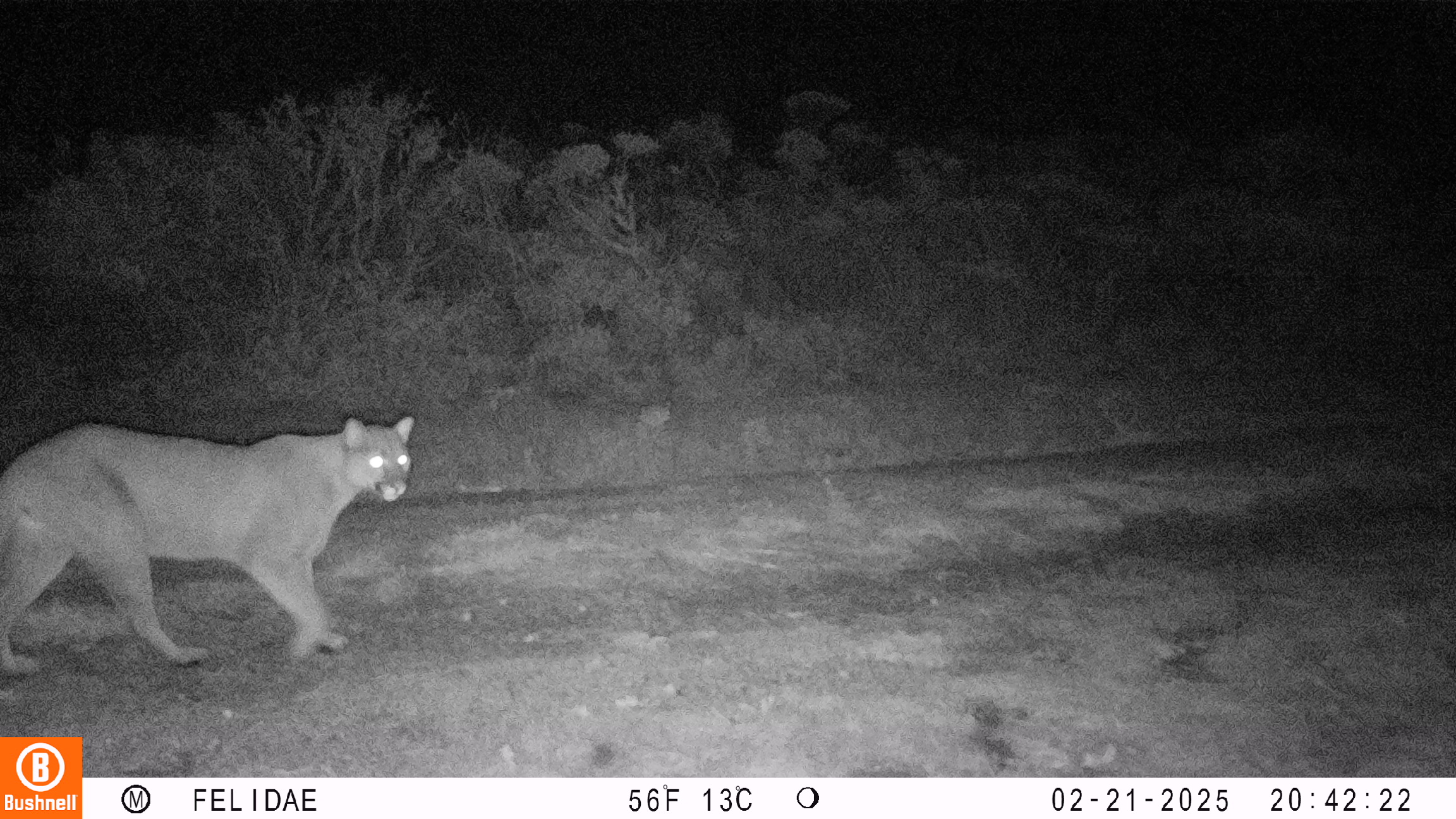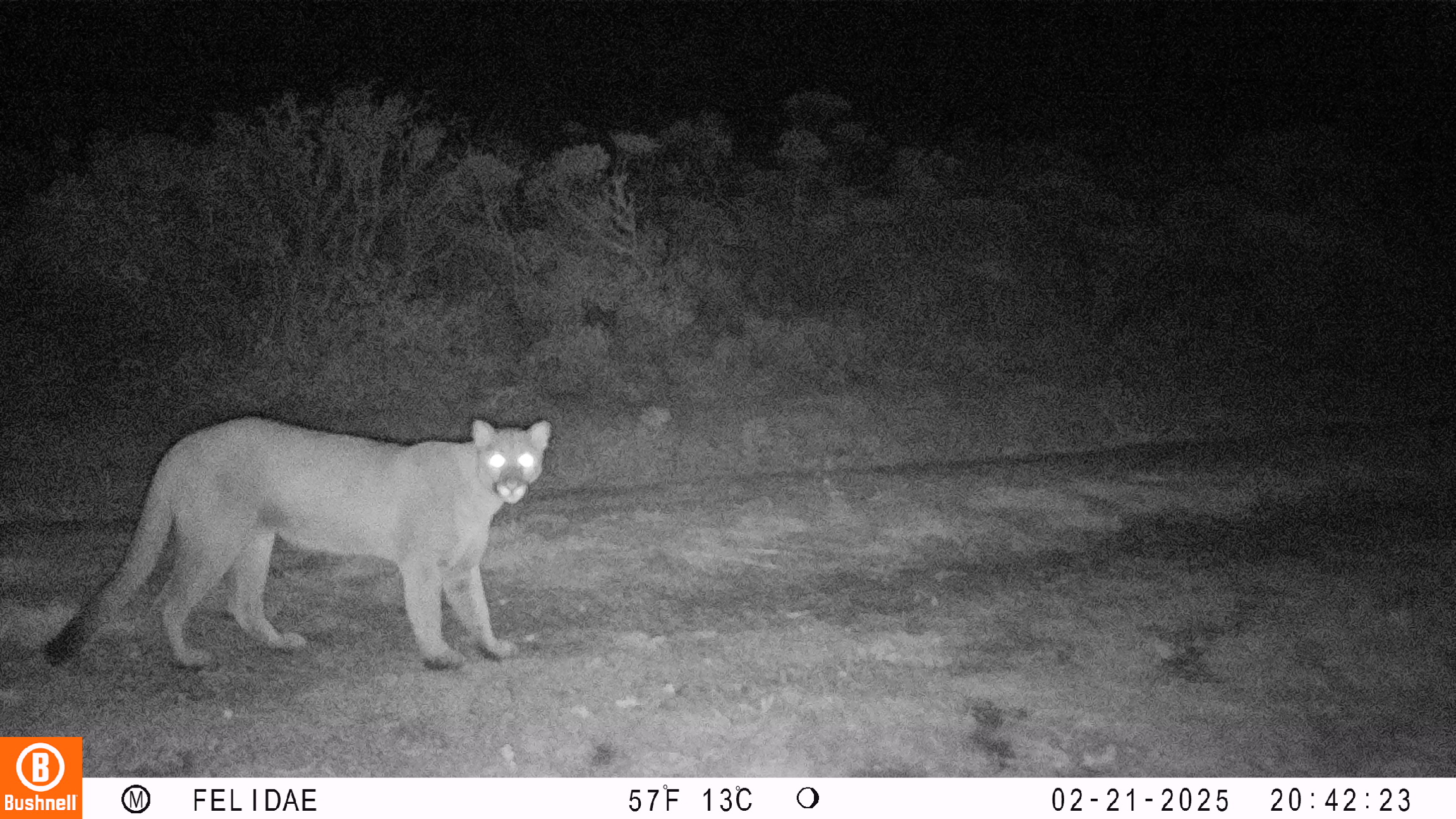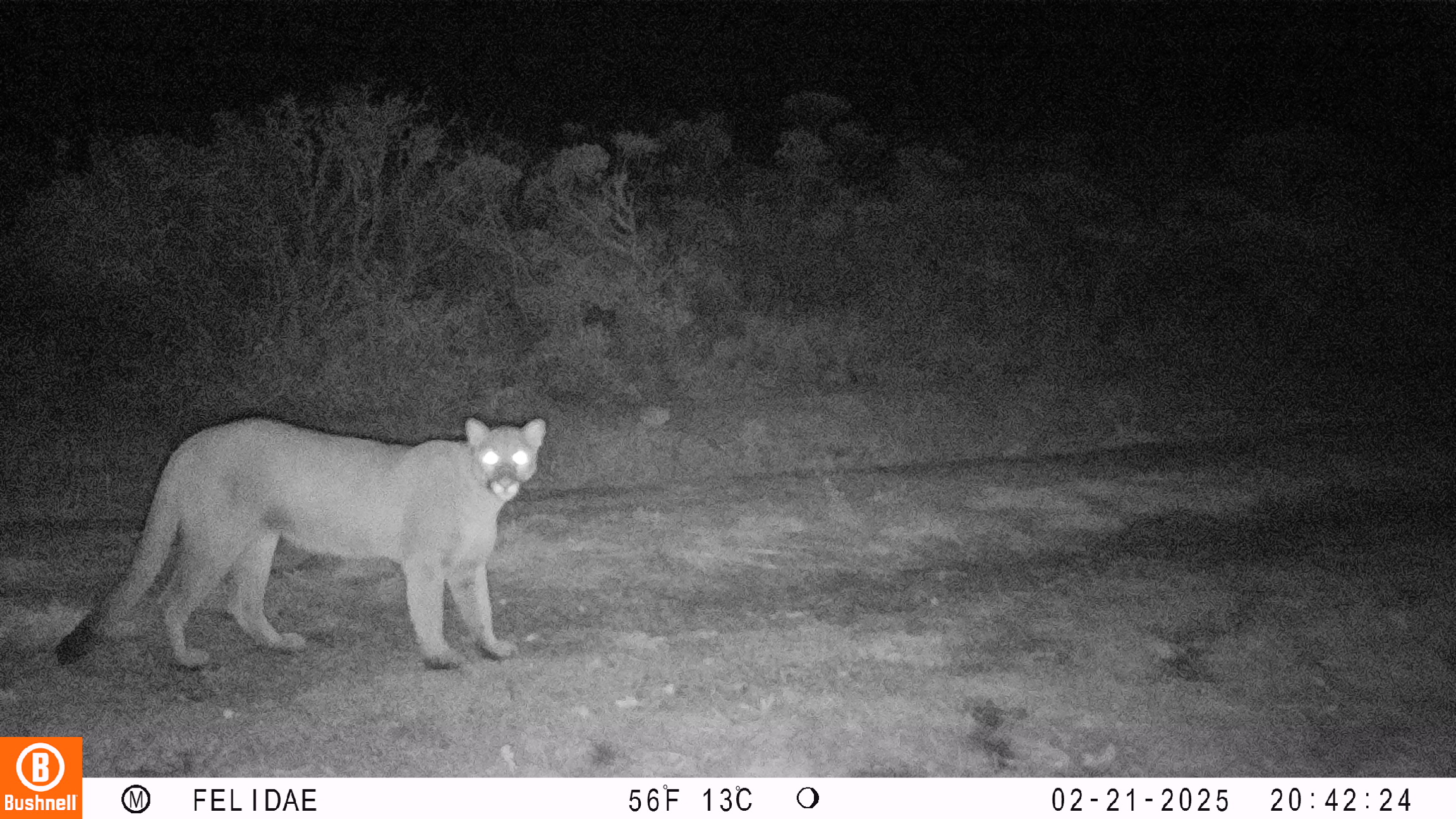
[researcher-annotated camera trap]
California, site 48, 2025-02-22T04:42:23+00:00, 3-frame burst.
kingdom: Animalia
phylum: Chordata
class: Mammalia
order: Carnivora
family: Felidae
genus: Puma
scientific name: Puma concolor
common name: puma